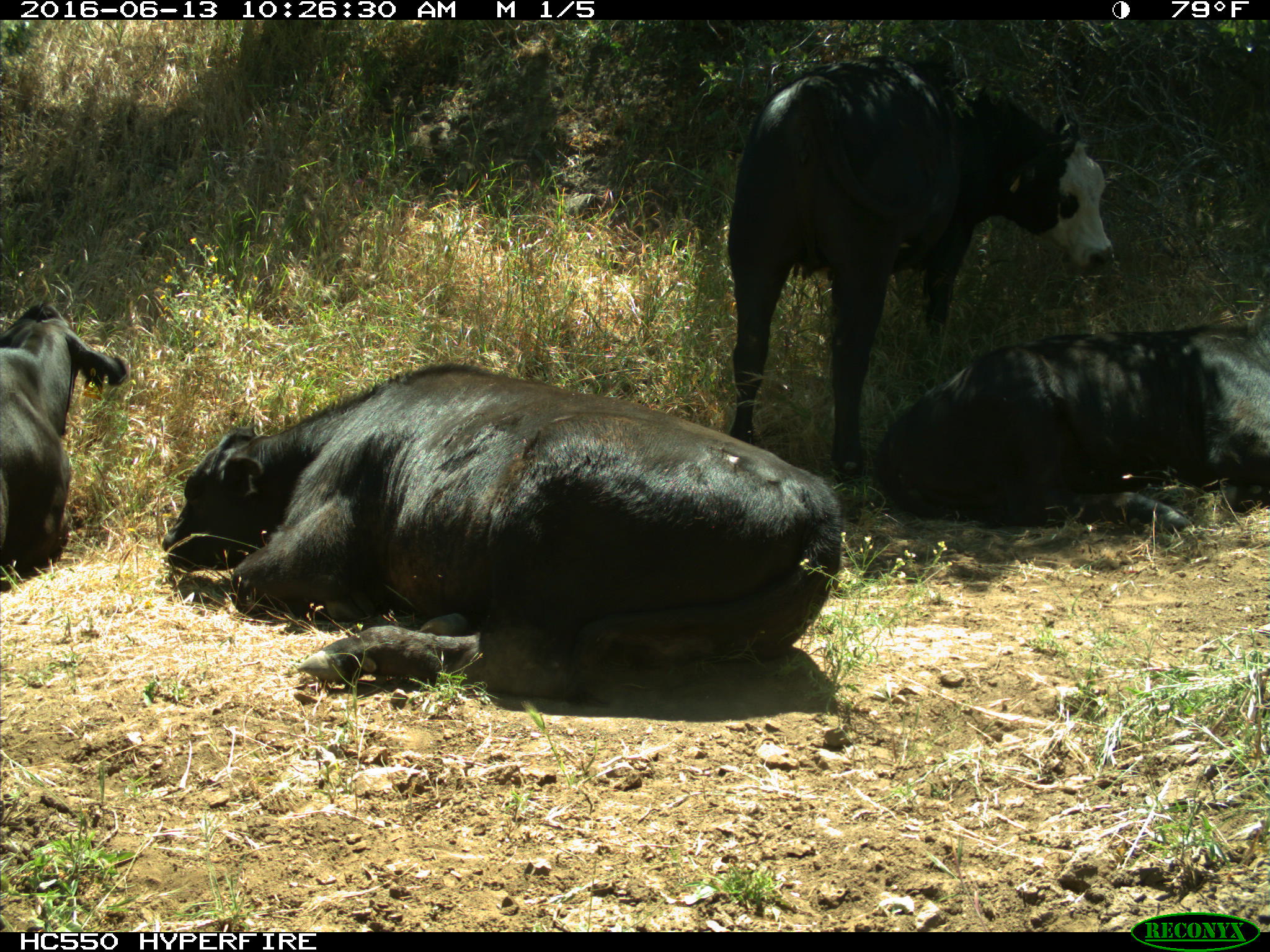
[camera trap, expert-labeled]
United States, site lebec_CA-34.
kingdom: Animalia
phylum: Chordata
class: Mammalia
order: Artiodactyla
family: Bovidae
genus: Bos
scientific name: Bos taurus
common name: domestic cow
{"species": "Bos taurus (domestic cow)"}